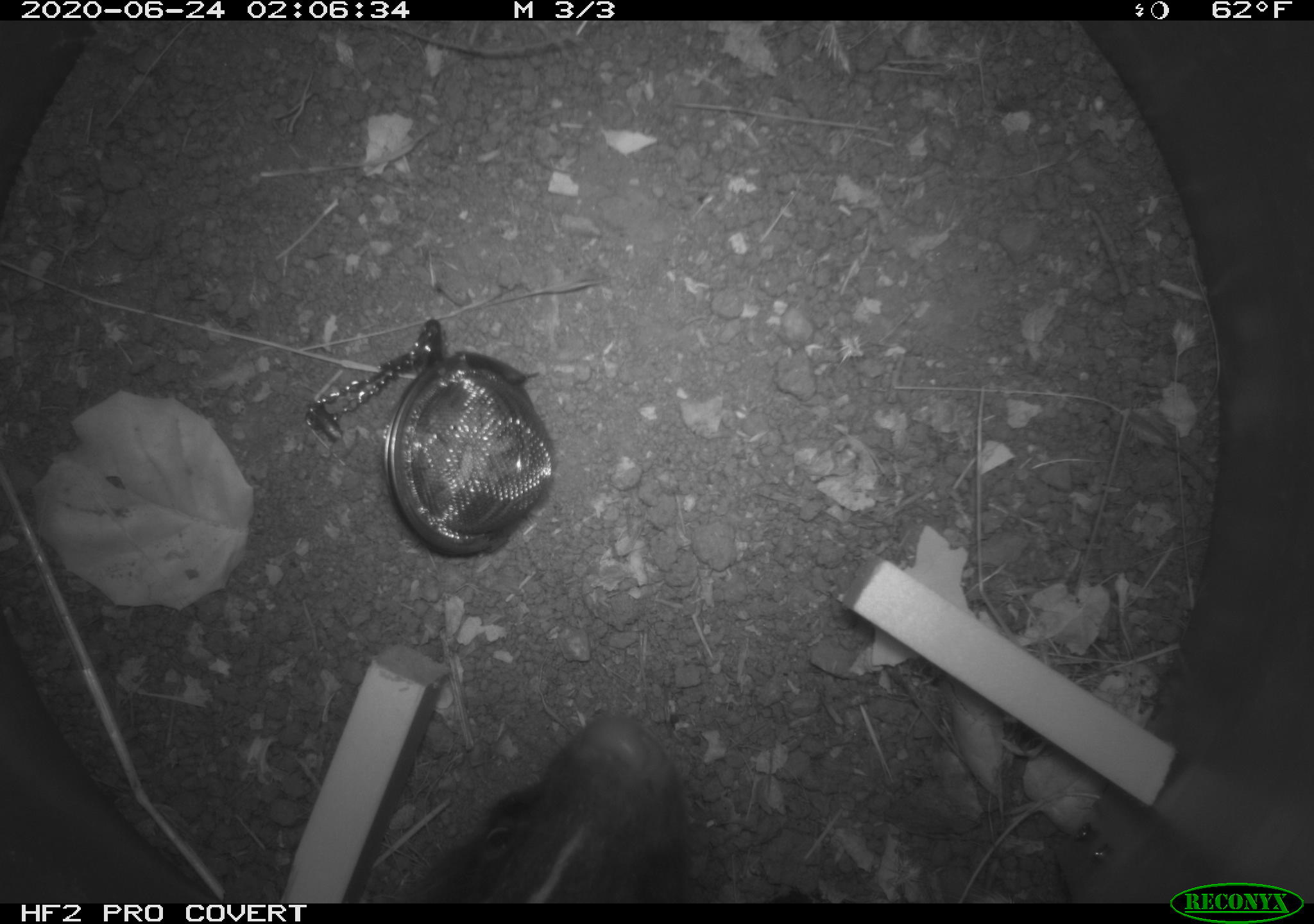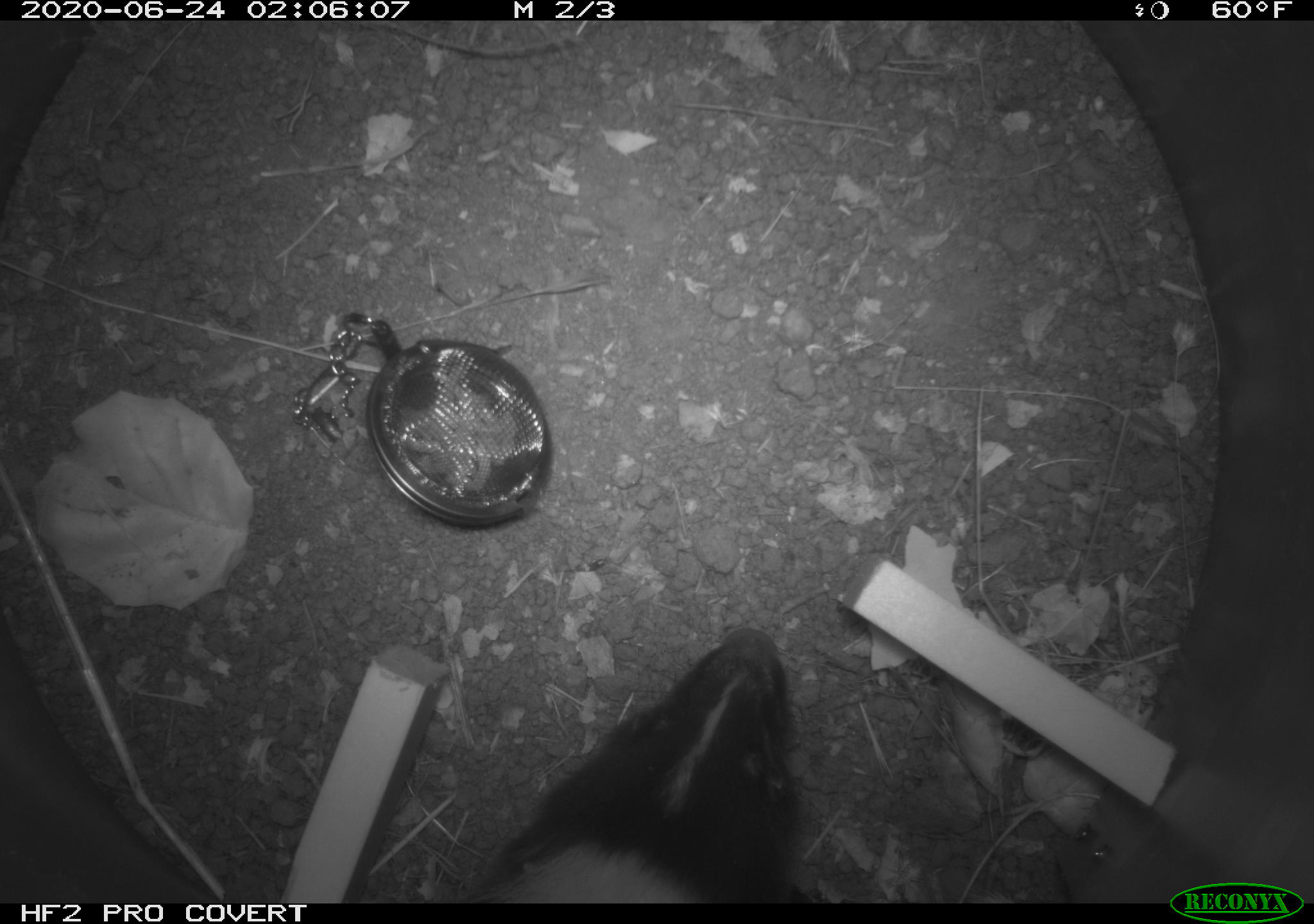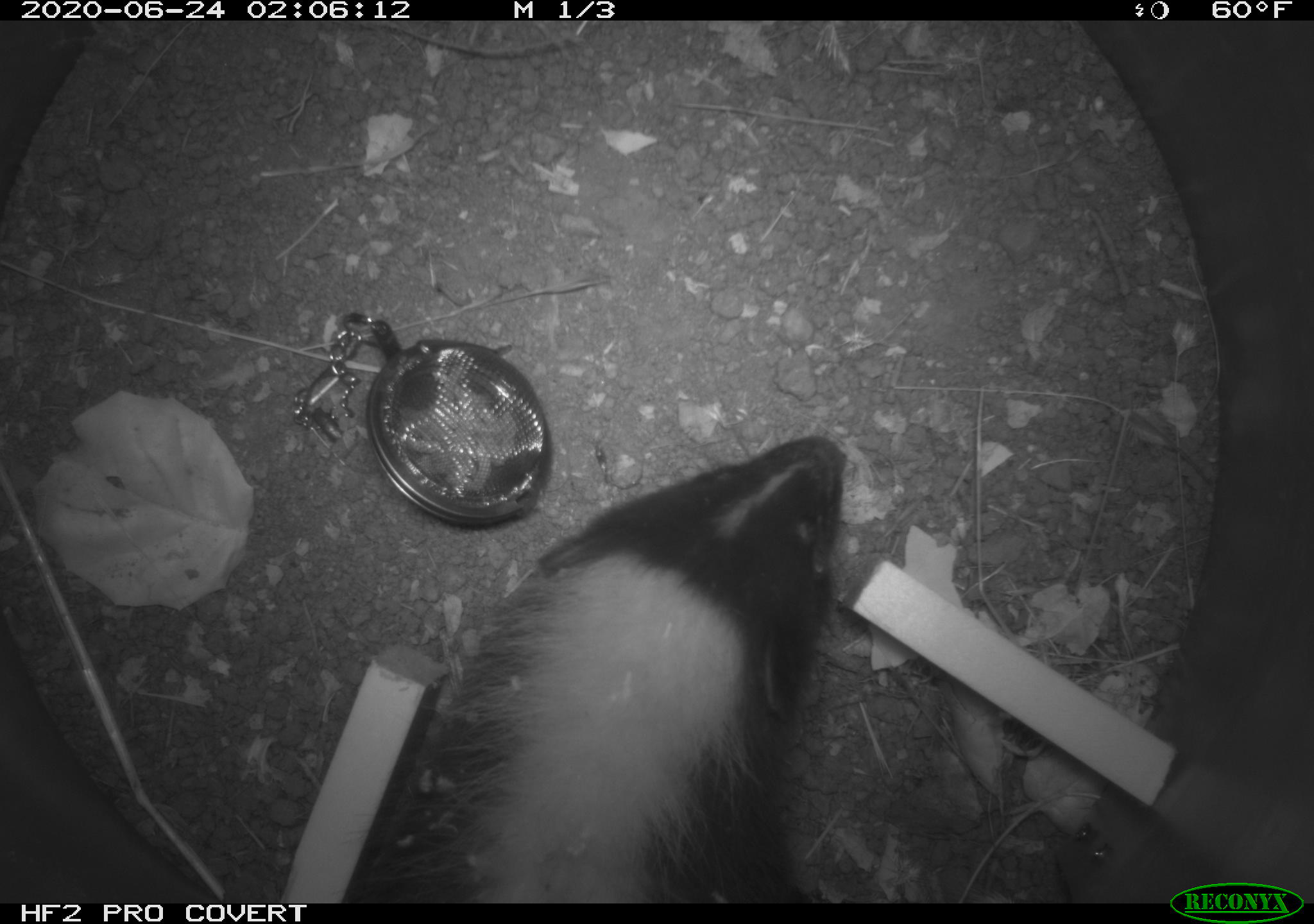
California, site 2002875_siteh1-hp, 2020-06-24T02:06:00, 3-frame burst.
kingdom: Animalia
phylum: Chordata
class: Mammalia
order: Carnivora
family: Mephitidae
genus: Mephitis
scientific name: Mephitis mephitis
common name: striped skunk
Striped skunk (Mephitis mephitis).